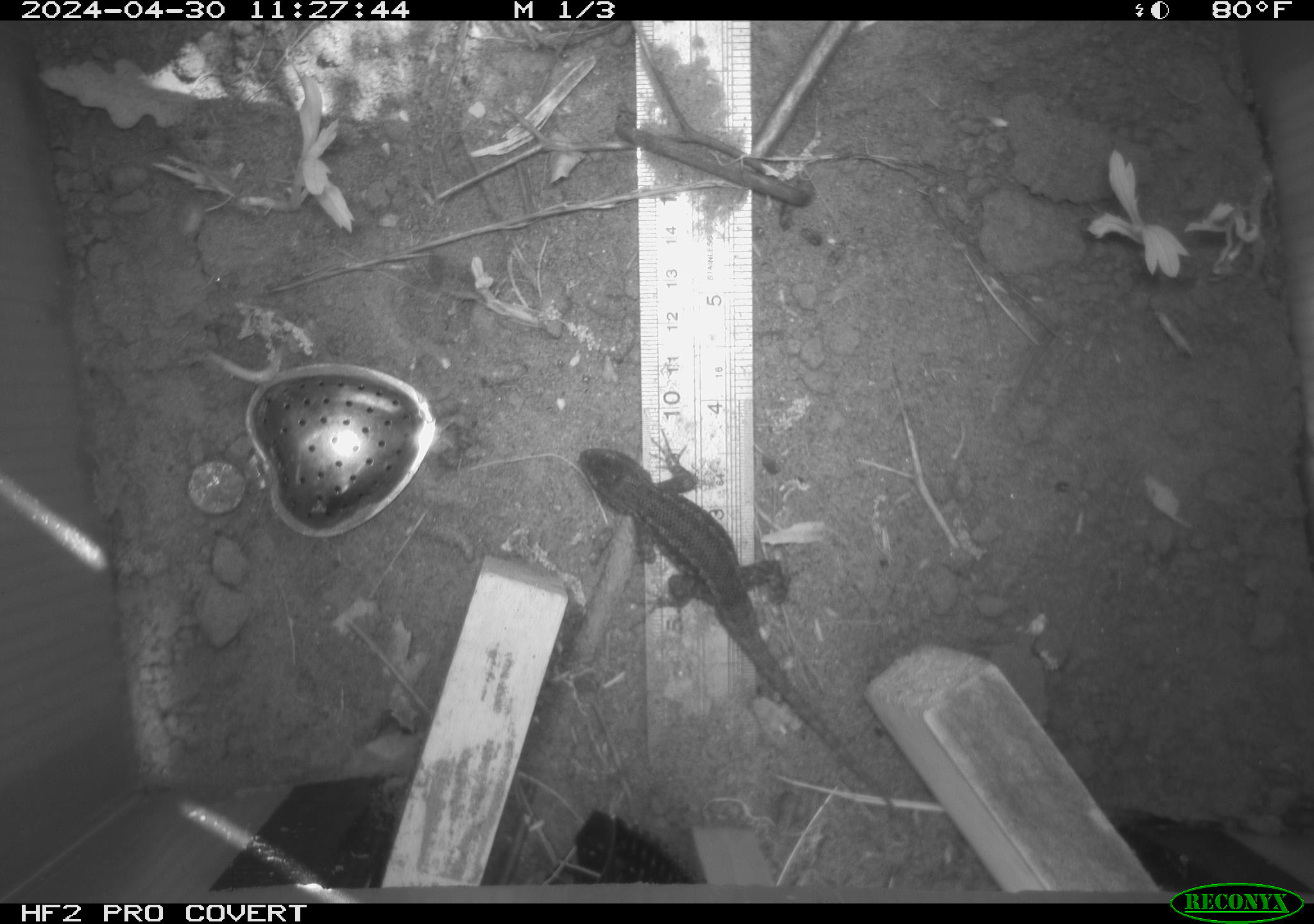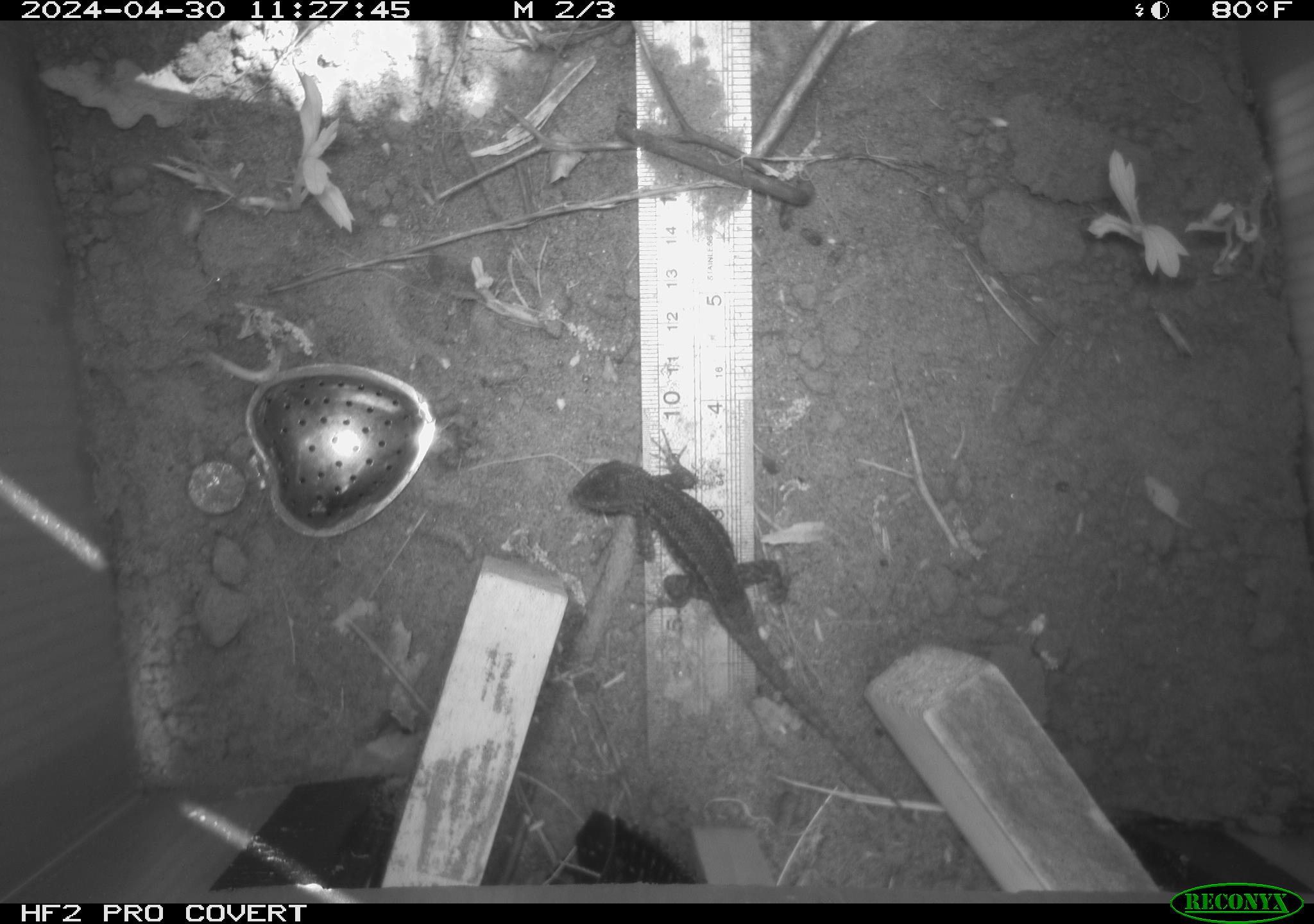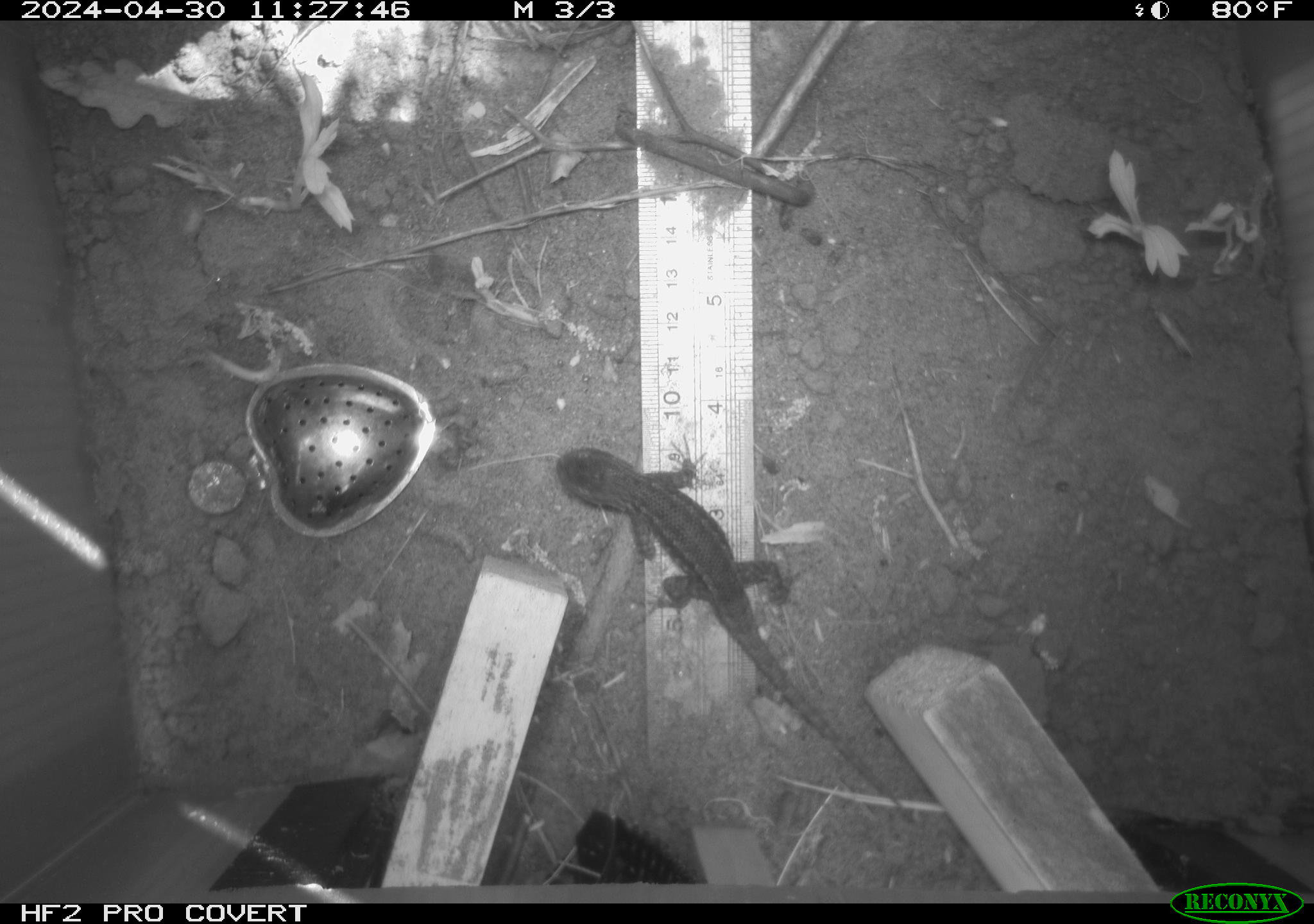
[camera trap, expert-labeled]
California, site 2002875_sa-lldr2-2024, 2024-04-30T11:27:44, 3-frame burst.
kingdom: Animalia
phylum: Chordata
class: Reptilia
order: Squamata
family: Phrynosomatidae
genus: Sceloporus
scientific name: Sceloporus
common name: spiny lizards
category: sceloporus species